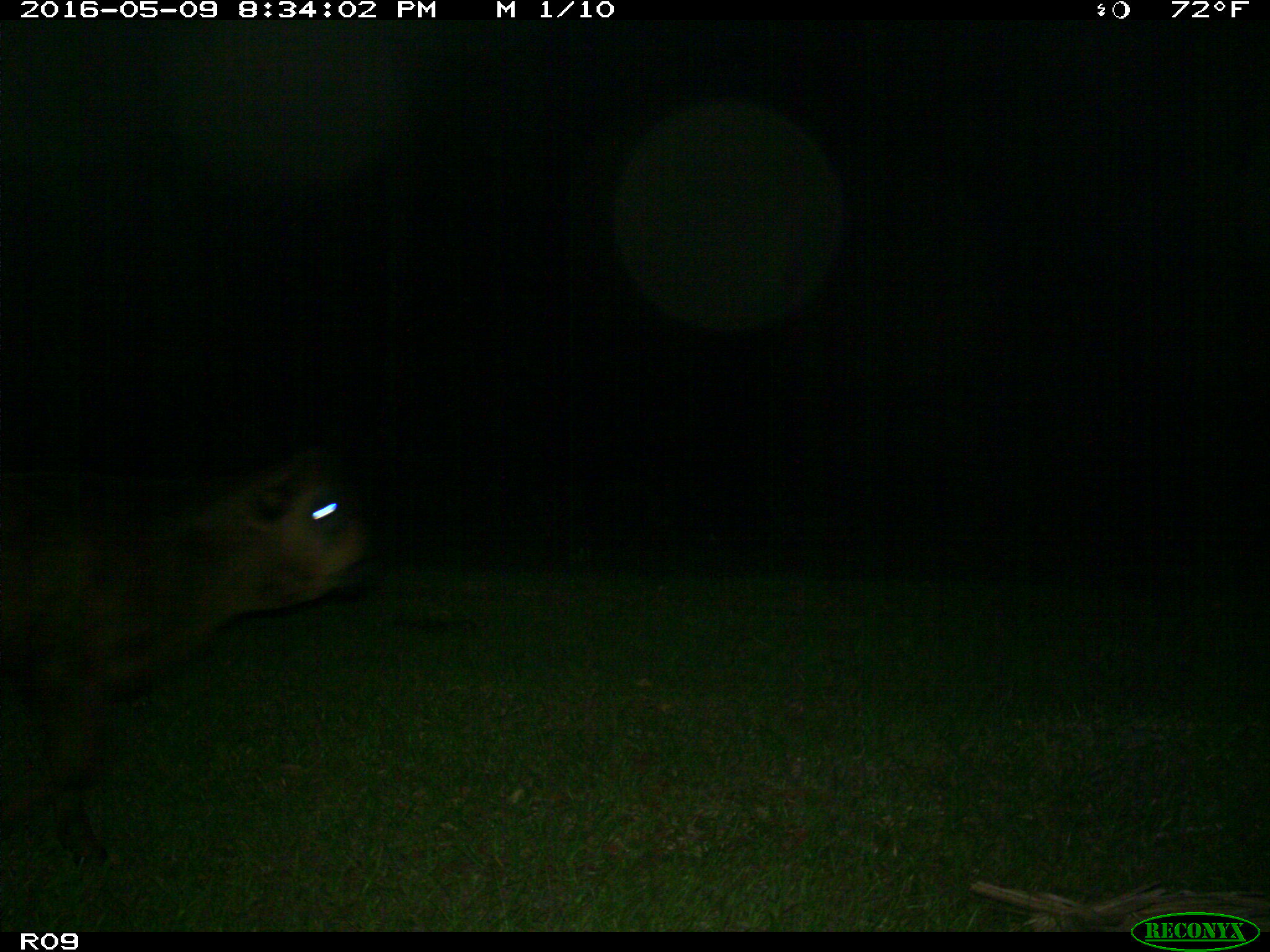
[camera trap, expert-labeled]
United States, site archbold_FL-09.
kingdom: Animalia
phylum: Chordata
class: Mammalia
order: Artiodactyla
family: Bovidae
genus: Bos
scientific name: Bos taurus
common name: domestic cow